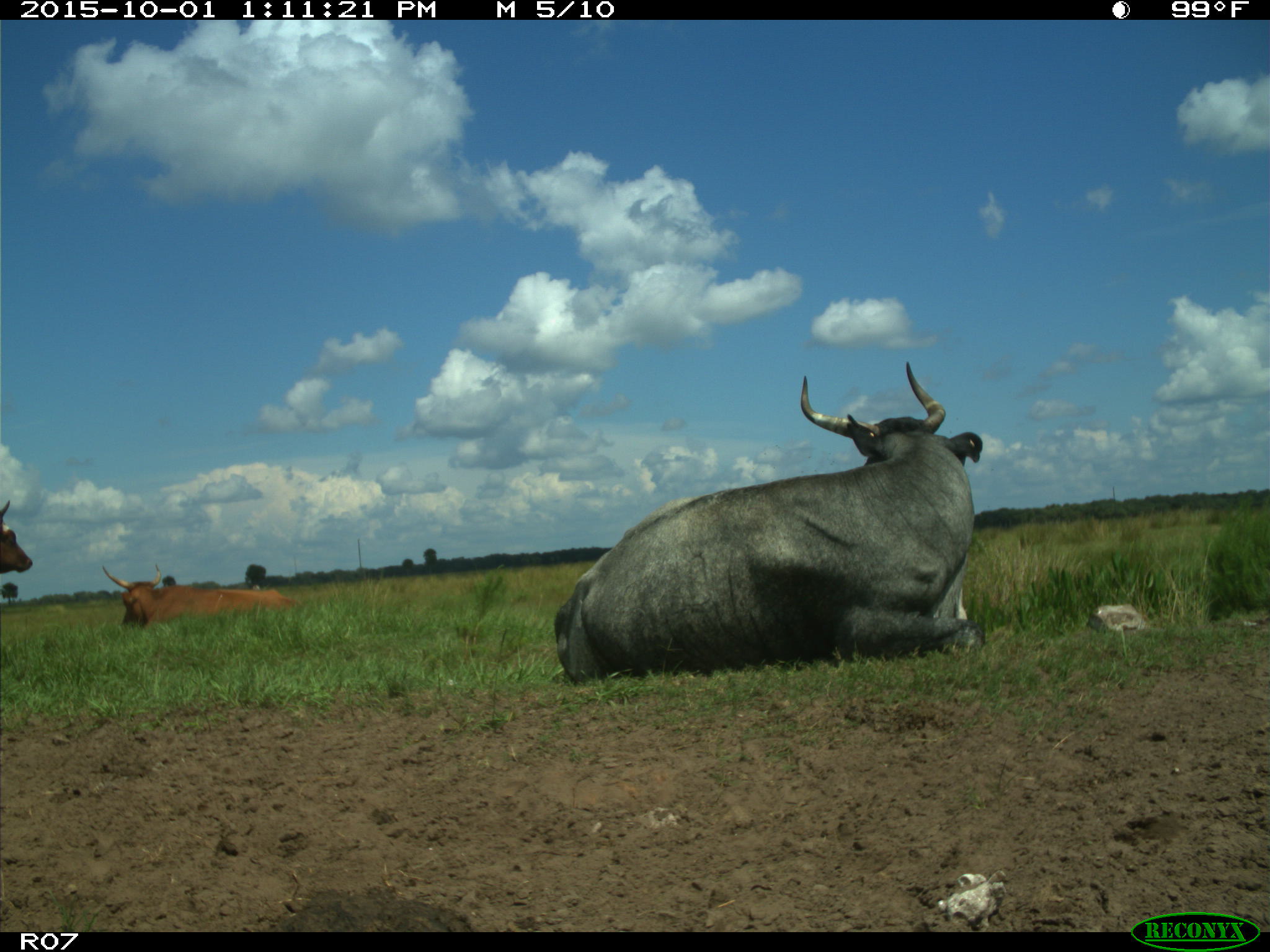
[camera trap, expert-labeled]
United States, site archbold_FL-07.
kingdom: Animalia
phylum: Chordata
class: Mammalia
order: Artiodactyla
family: Bovidae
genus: Bos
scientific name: Bos taurus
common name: domestic cow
Bos taurus (domestic cow).